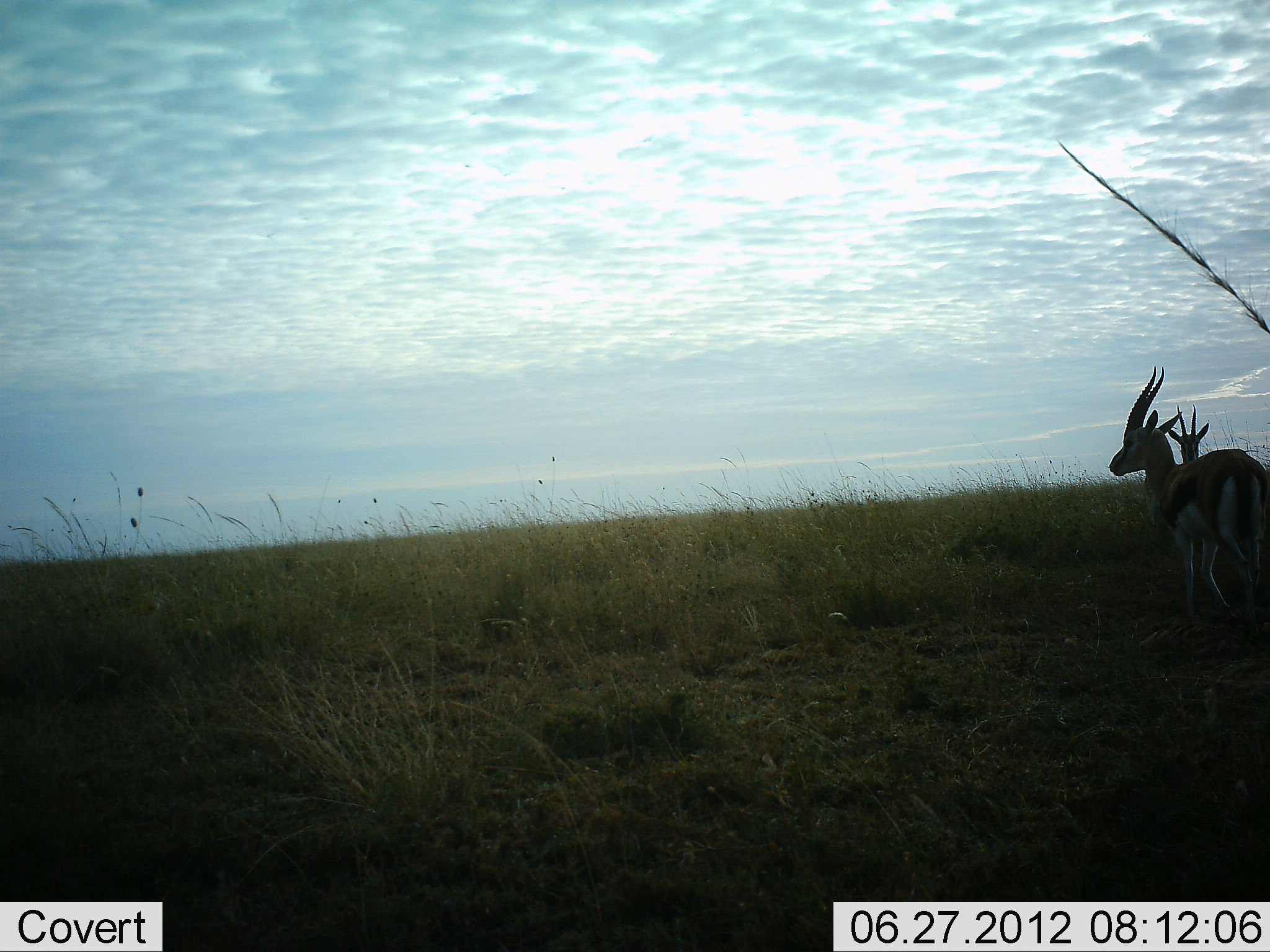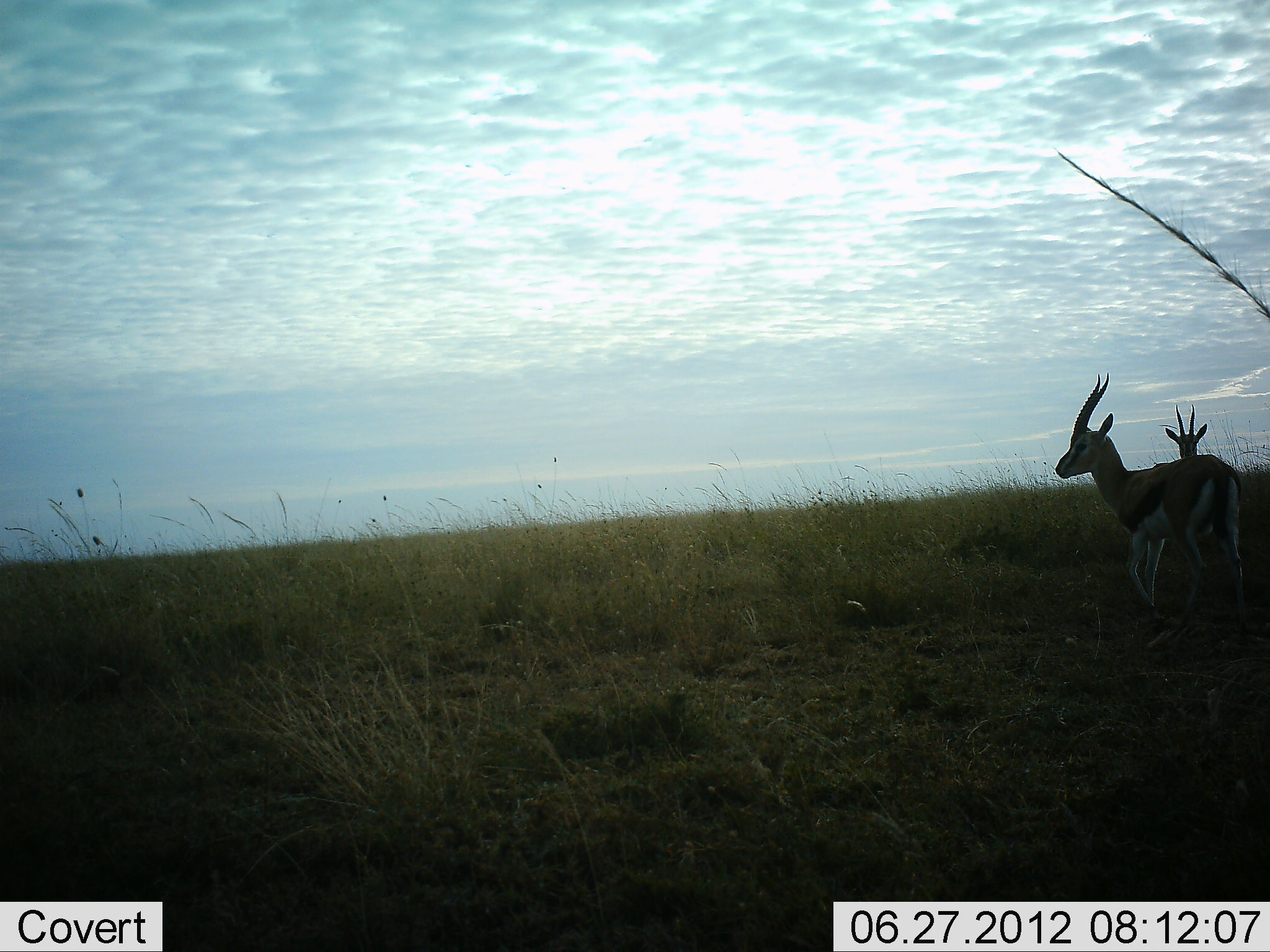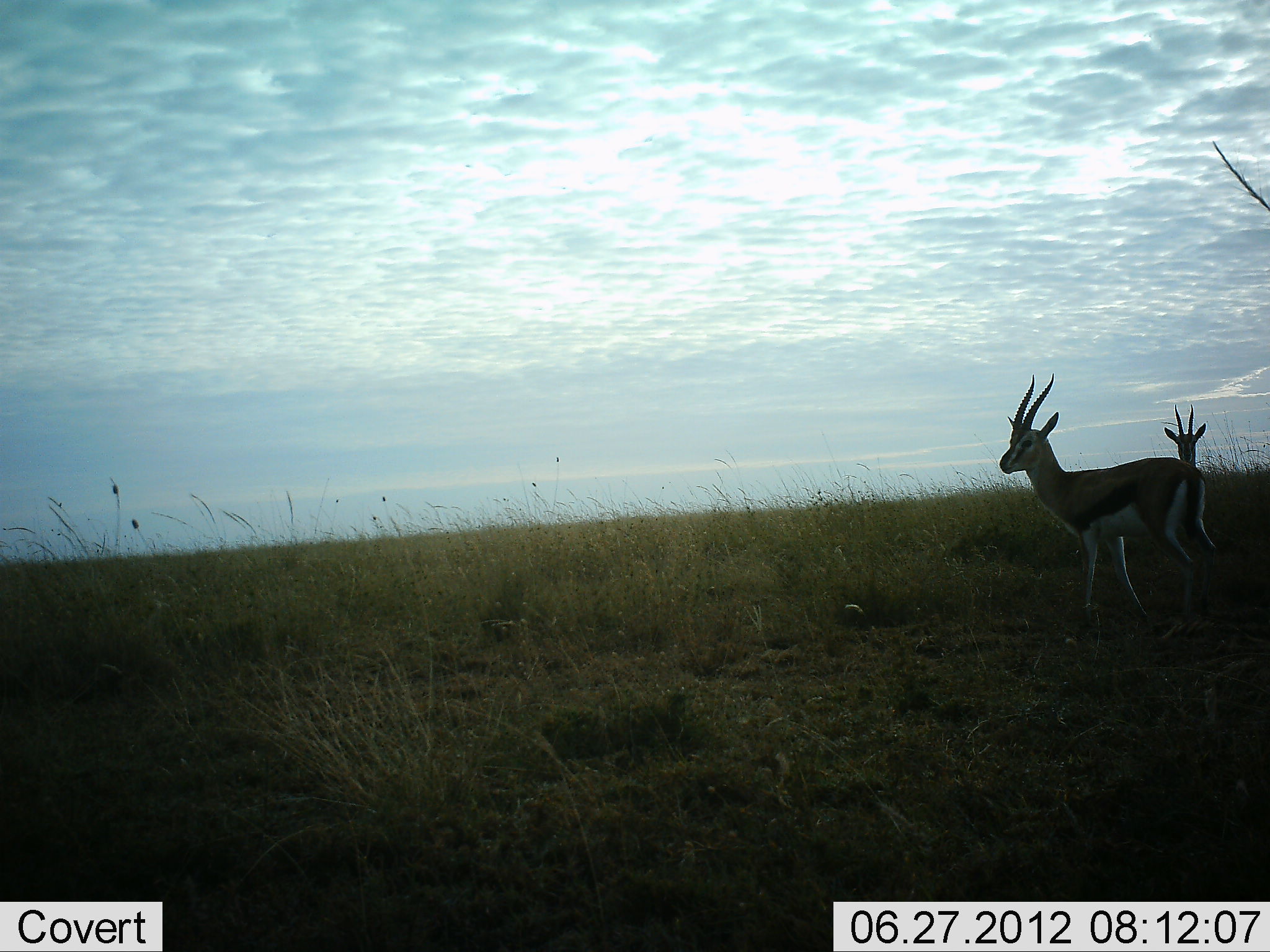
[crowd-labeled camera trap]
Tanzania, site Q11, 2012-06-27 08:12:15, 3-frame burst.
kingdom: Animalia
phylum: Chordata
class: Mammalia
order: Artiodactyla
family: Bovidae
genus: Eudorcas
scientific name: Eudorcas thomsonii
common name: thomson's gazelle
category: gazellethomsons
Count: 2.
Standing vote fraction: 60%.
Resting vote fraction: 0%.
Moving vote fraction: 90%.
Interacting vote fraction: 0%.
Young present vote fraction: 0%.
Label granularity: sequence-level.